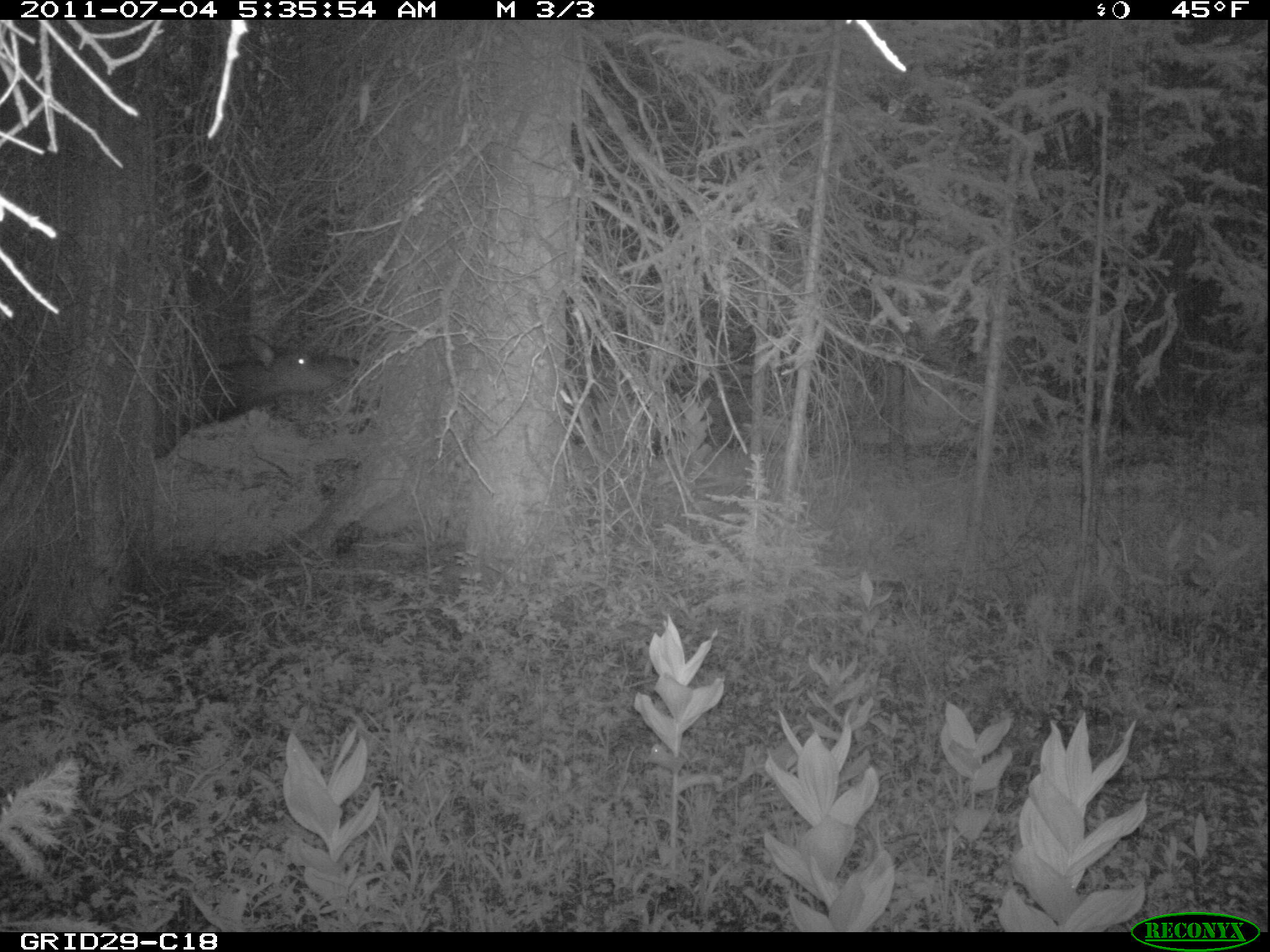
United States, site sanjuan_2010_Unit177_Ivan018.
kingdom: Animalia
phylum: Chordata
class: Mammalia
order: Artiodactyla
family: Cervidae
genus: Cervus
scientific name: Cervus elaphus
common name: red deer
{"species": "Cervus elaphus (red deer)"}